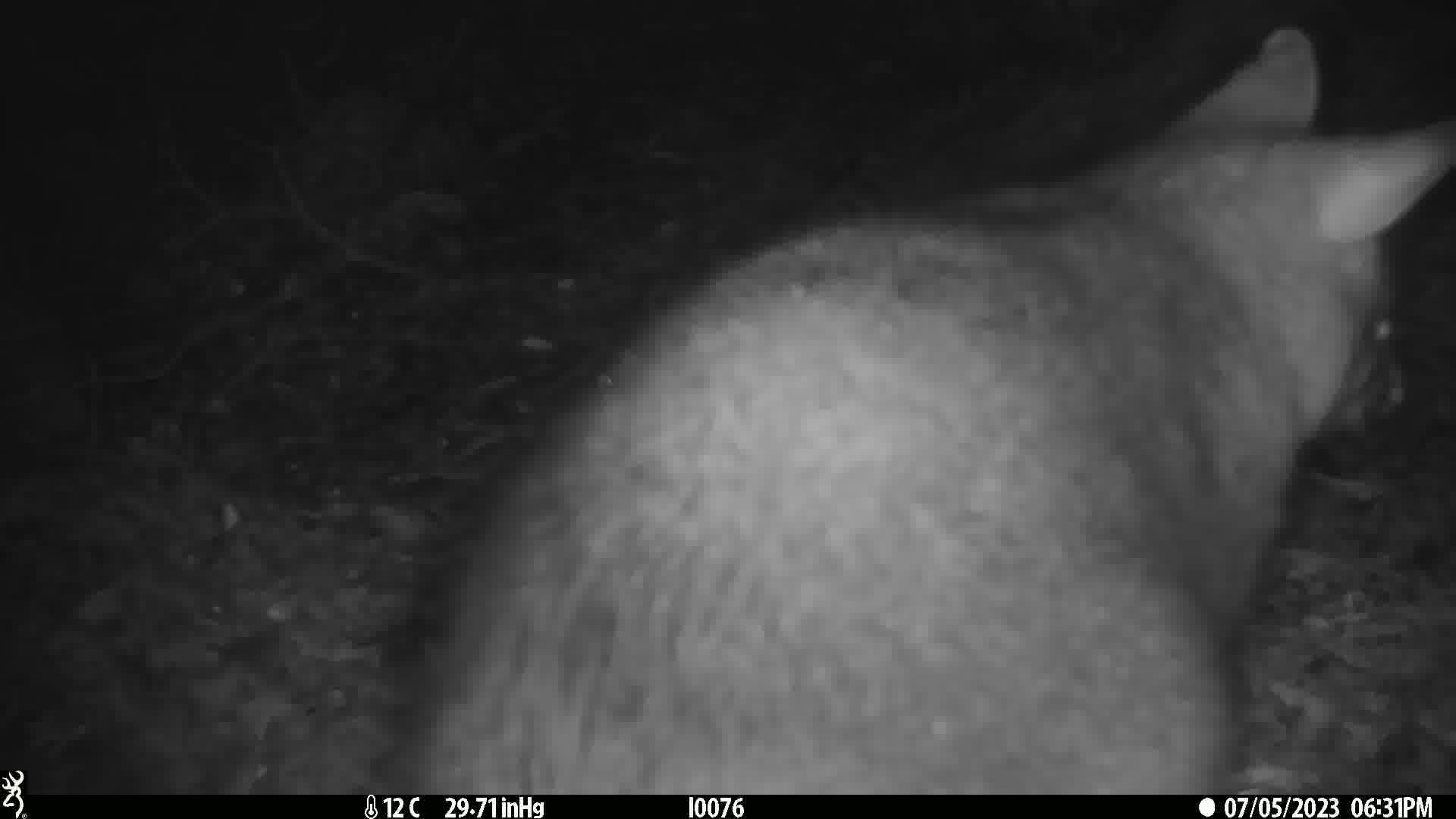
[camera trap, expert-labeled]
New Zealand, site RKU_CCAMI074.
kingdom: Animalia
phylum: Chordata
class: Mammalia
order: Diprotodontia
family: Phalangeridae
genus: Trichosurus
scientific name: Trichosurus vulpecula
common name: common brushtail possum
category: possum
Possum (common brushtail possum) (Trichosurus vulpecula).